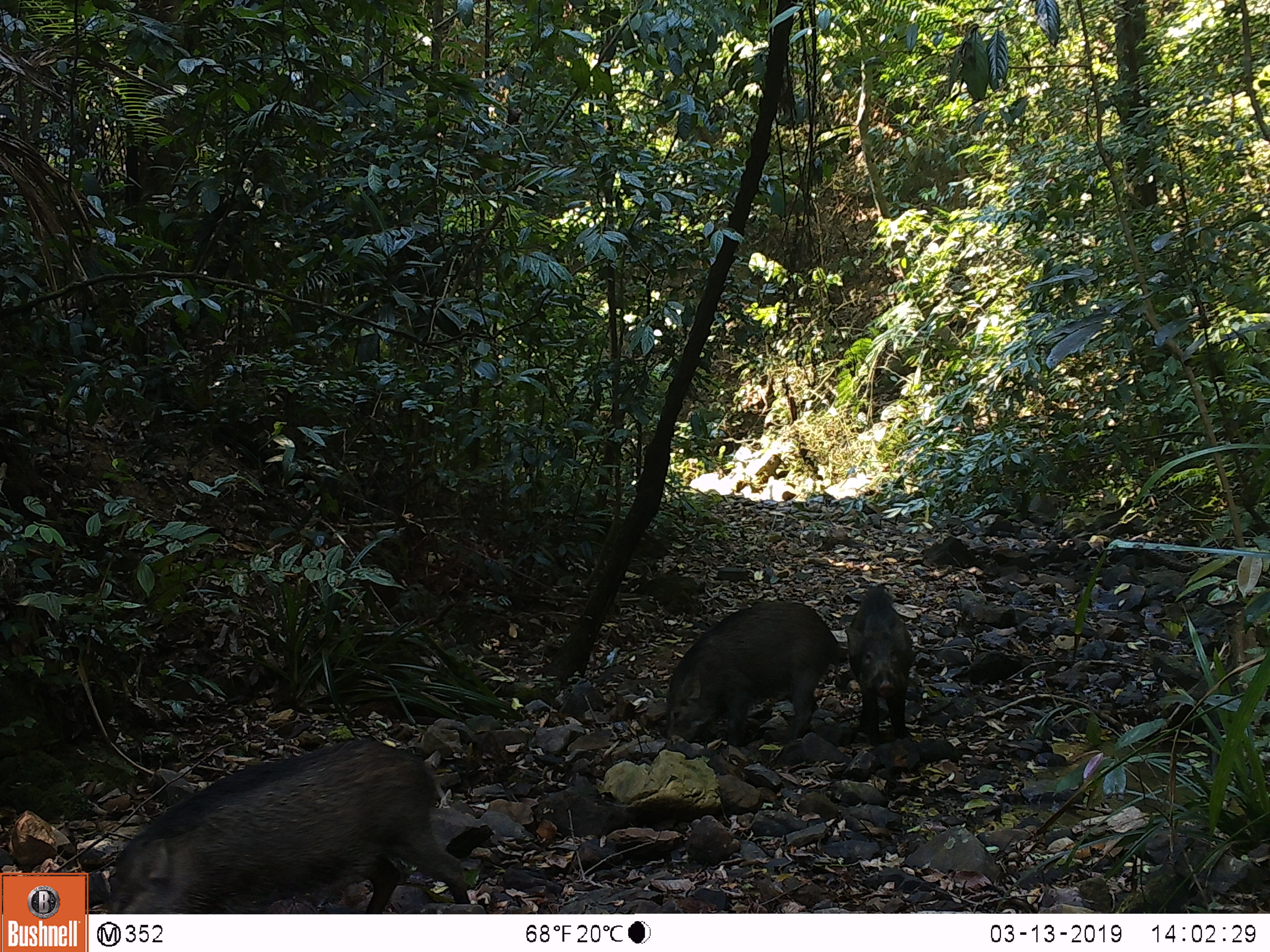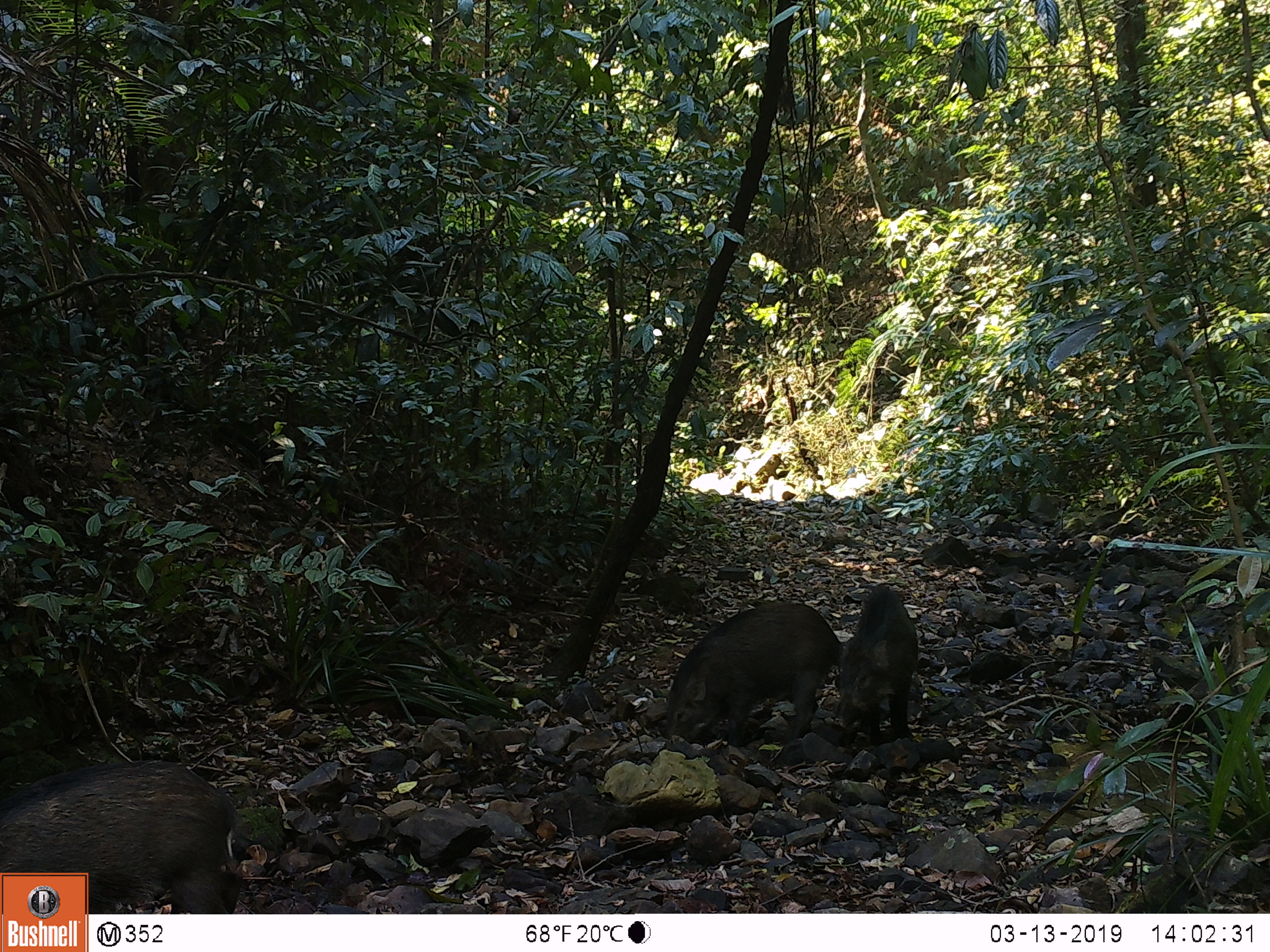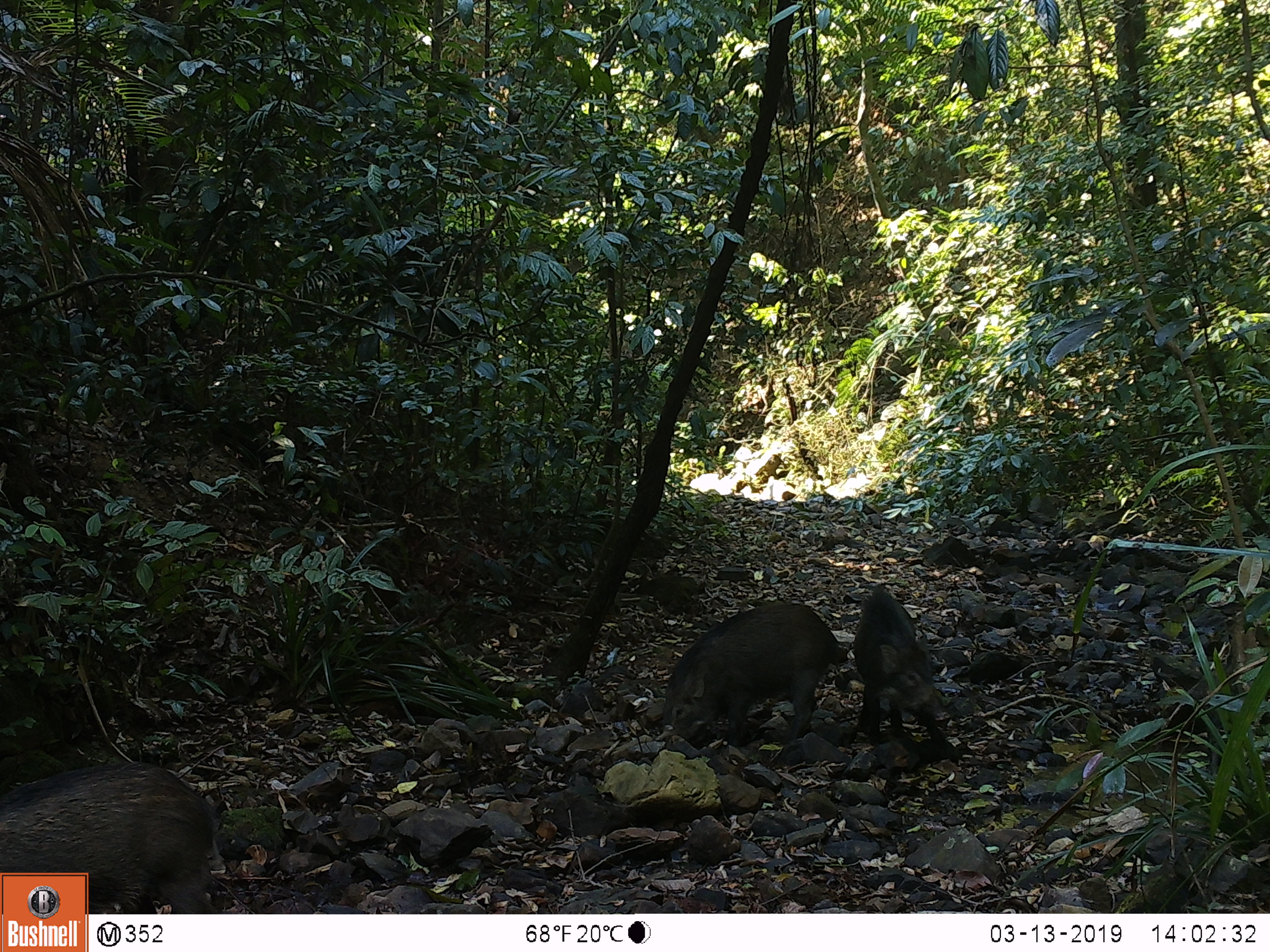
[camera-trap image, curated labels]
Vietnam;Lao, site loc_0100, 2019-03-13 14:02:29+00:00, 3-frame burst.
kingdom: Animalia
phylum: Chordata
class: Mammalia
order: Artiodactyla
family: Suidae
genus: Sus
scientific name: Sus scrofa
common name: eurasian wild pig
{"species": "eurasian wild pig (Sus scrofa)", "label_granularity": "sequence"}